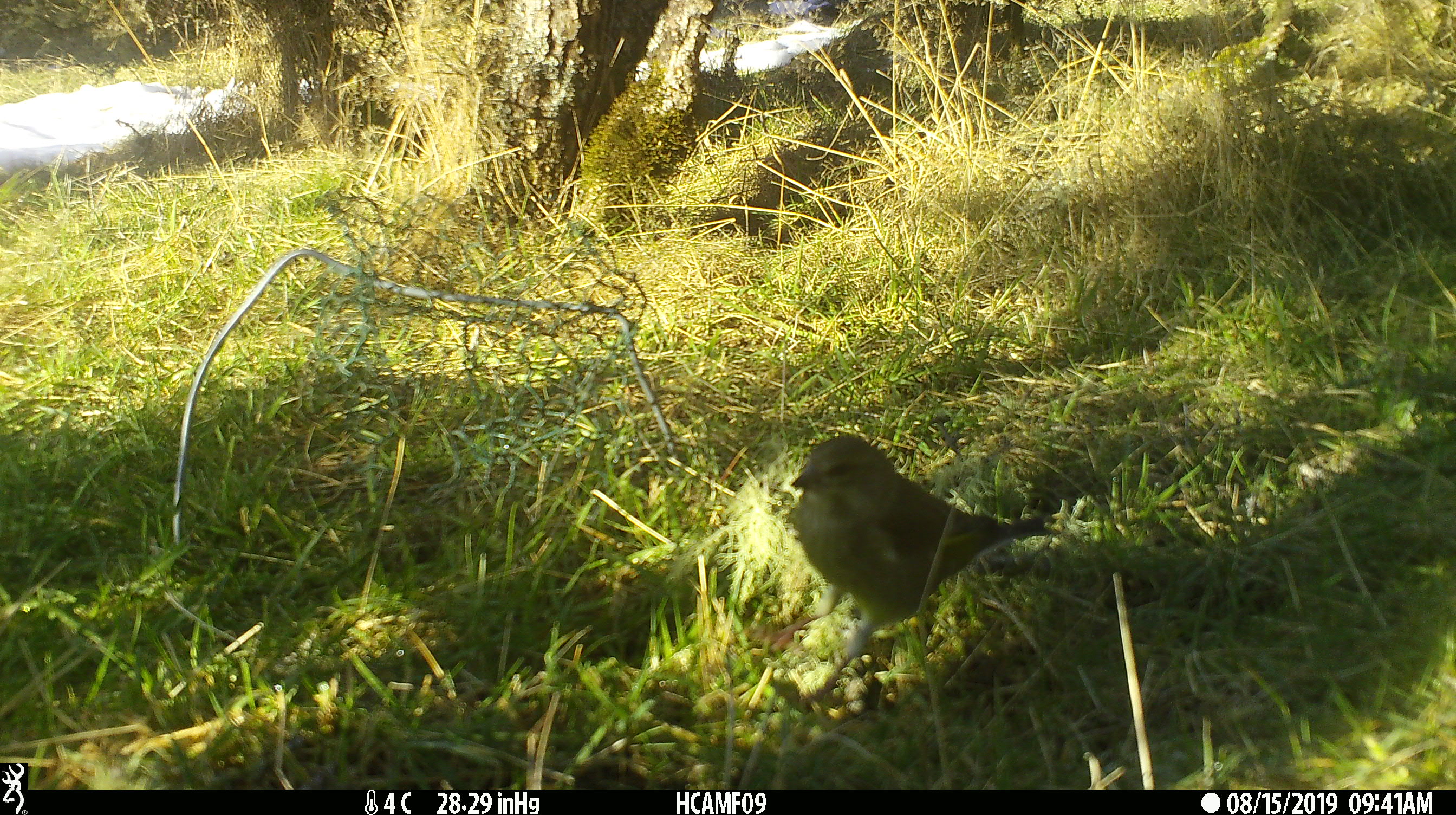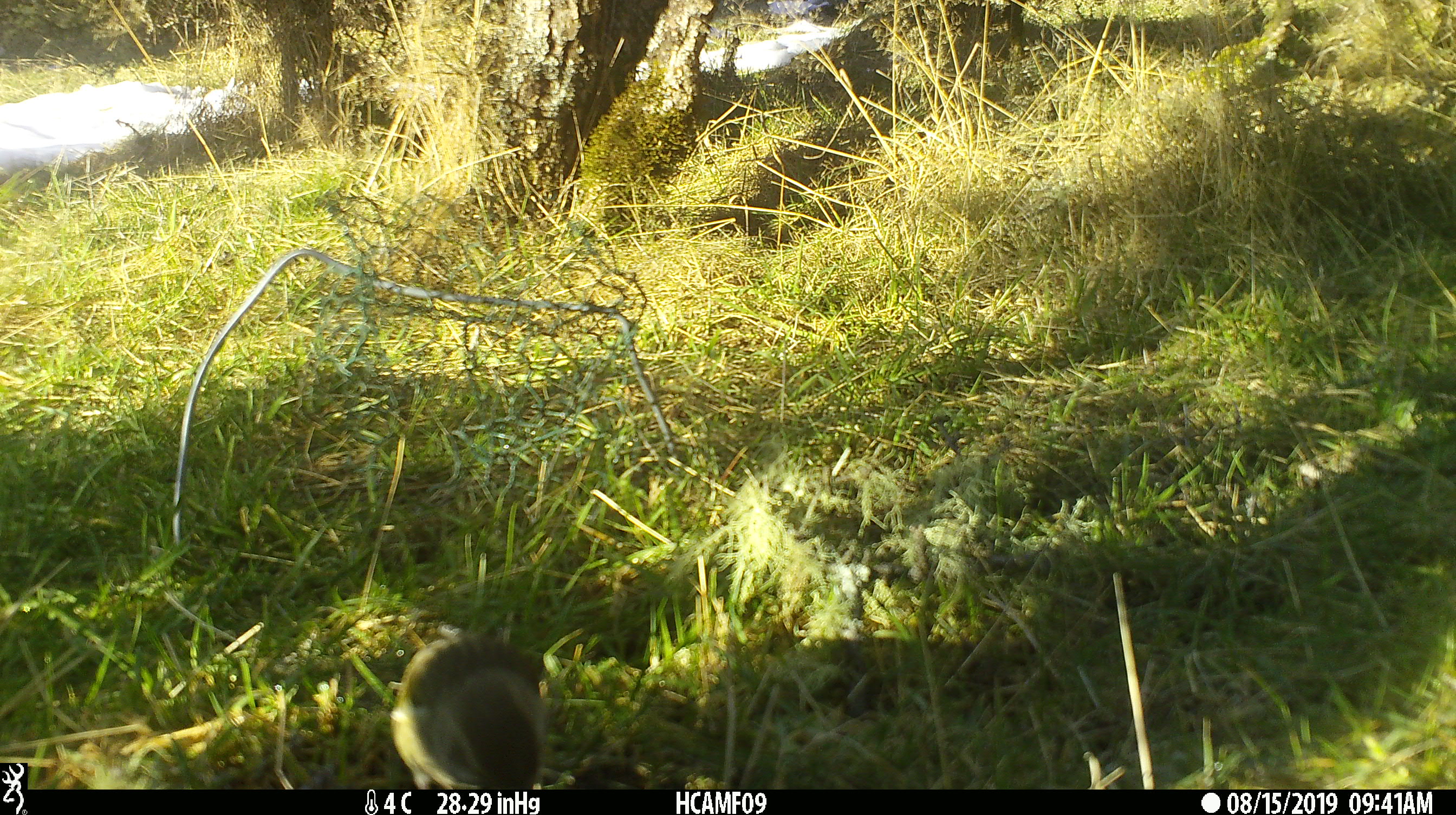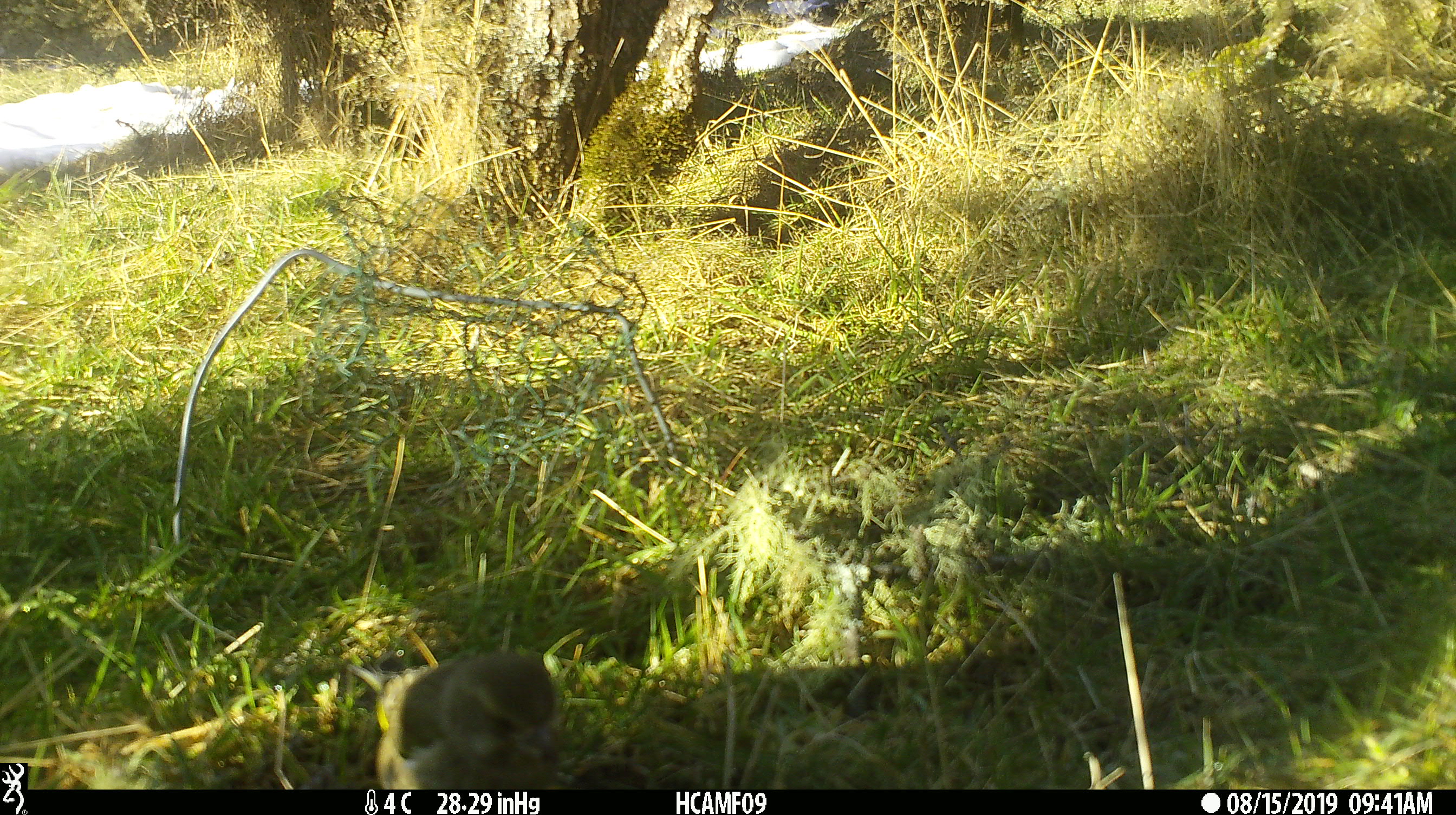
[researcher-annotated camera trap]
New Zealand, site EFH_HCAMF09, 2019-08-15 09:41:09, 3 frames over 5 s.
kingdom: Animalia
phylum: Chordata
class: Aves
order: Passeriformes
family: Fringillidae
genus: Chloris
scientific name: Chloris chloris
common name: greenfinch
Greenfinch (Chloris chloris).